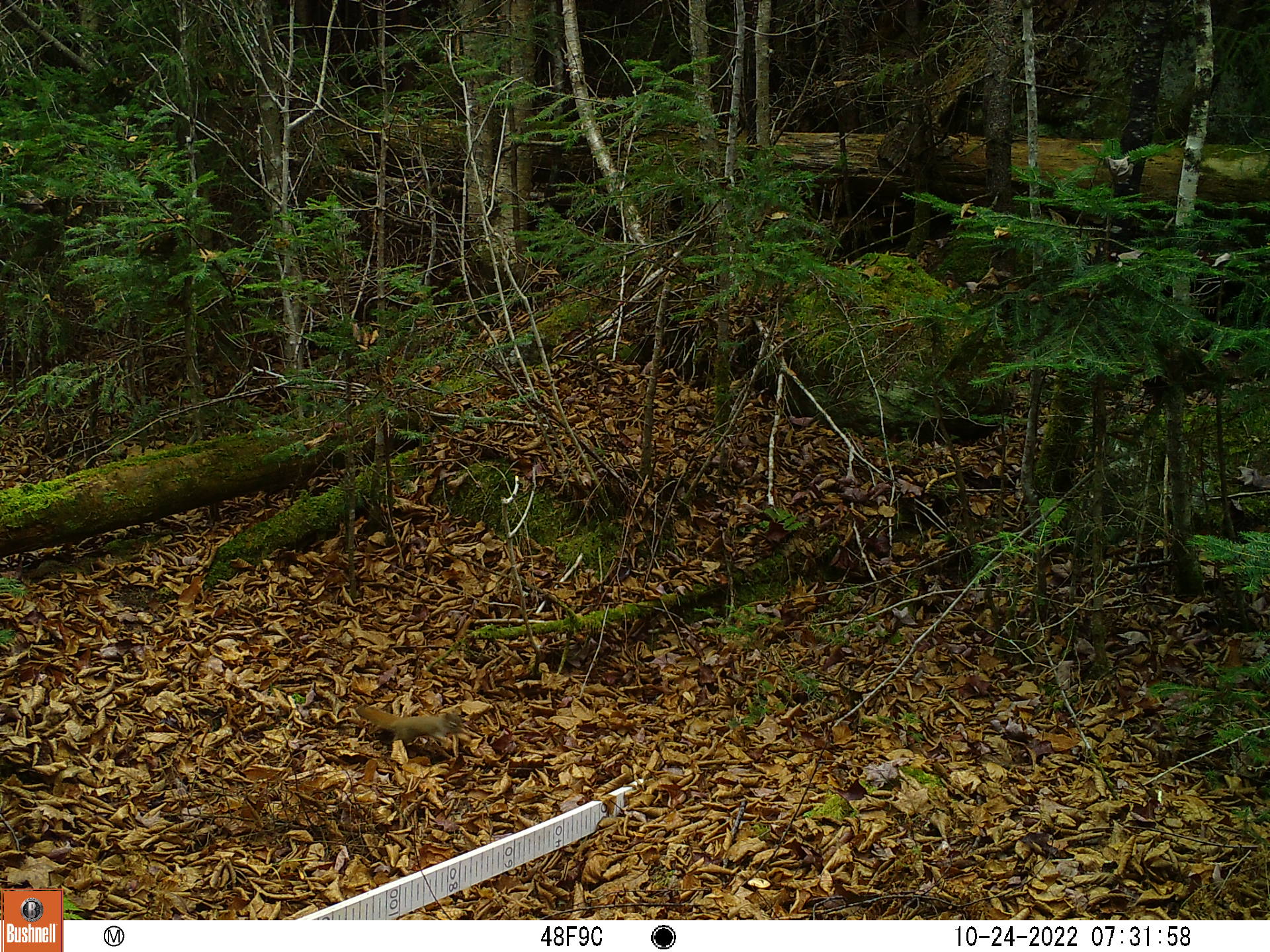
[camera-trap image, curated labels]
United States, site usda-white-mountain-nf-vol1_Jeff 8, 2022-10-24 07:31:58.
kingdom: Animalia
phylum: Chordata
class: Mammalia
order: Rodentia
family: Sciuridae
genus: Tamiasciurus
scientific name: Tamiasciurus hudsonicus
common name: red squirrel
Red squirrel (Tamiasciurus hudsonicus).